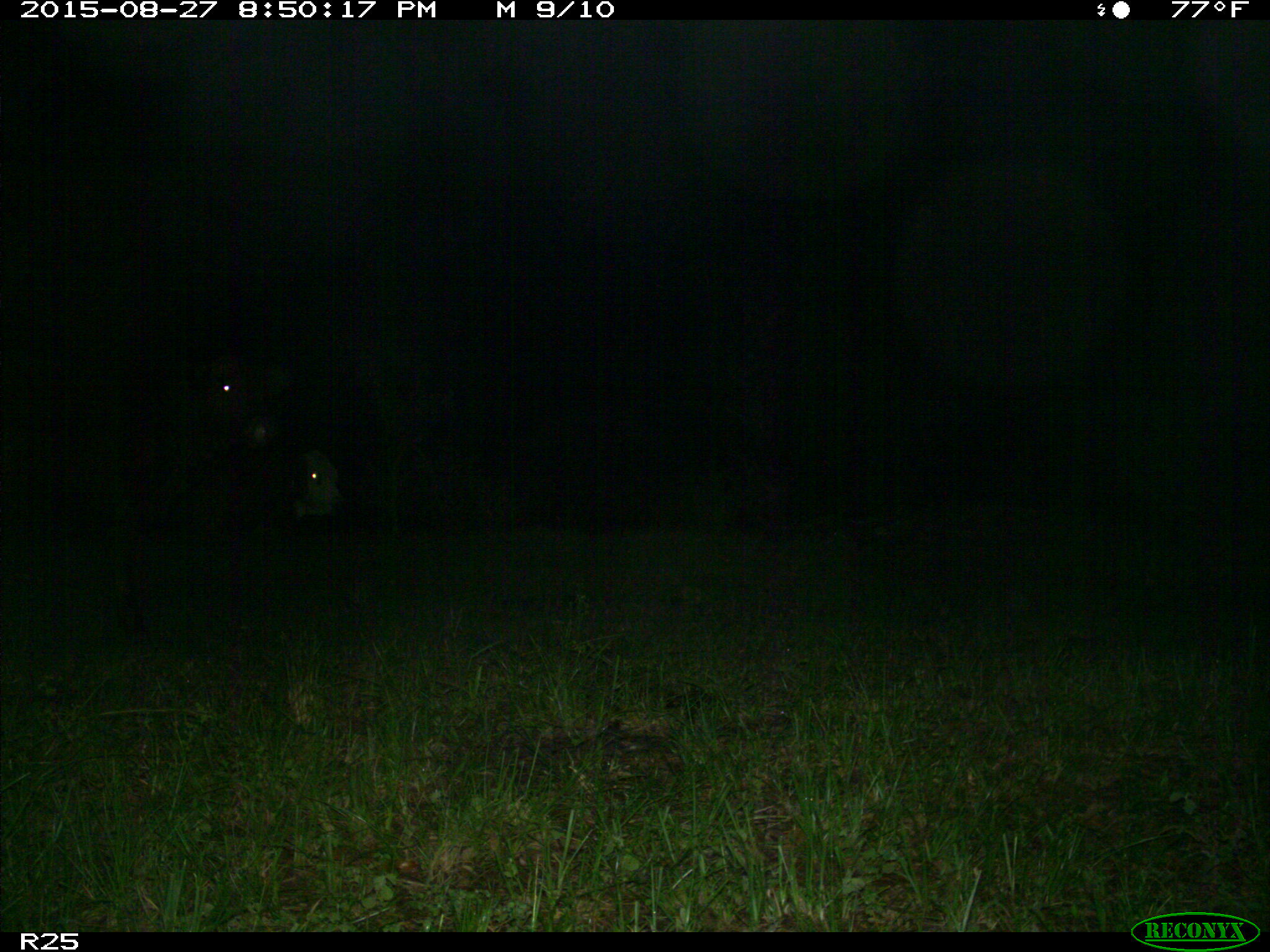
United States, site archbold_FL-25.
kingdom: Animalia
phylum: Chordata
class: Mammalia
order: Artiodactyla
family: Bovidae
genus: Bos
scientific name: Bos taurus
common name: domestic cow